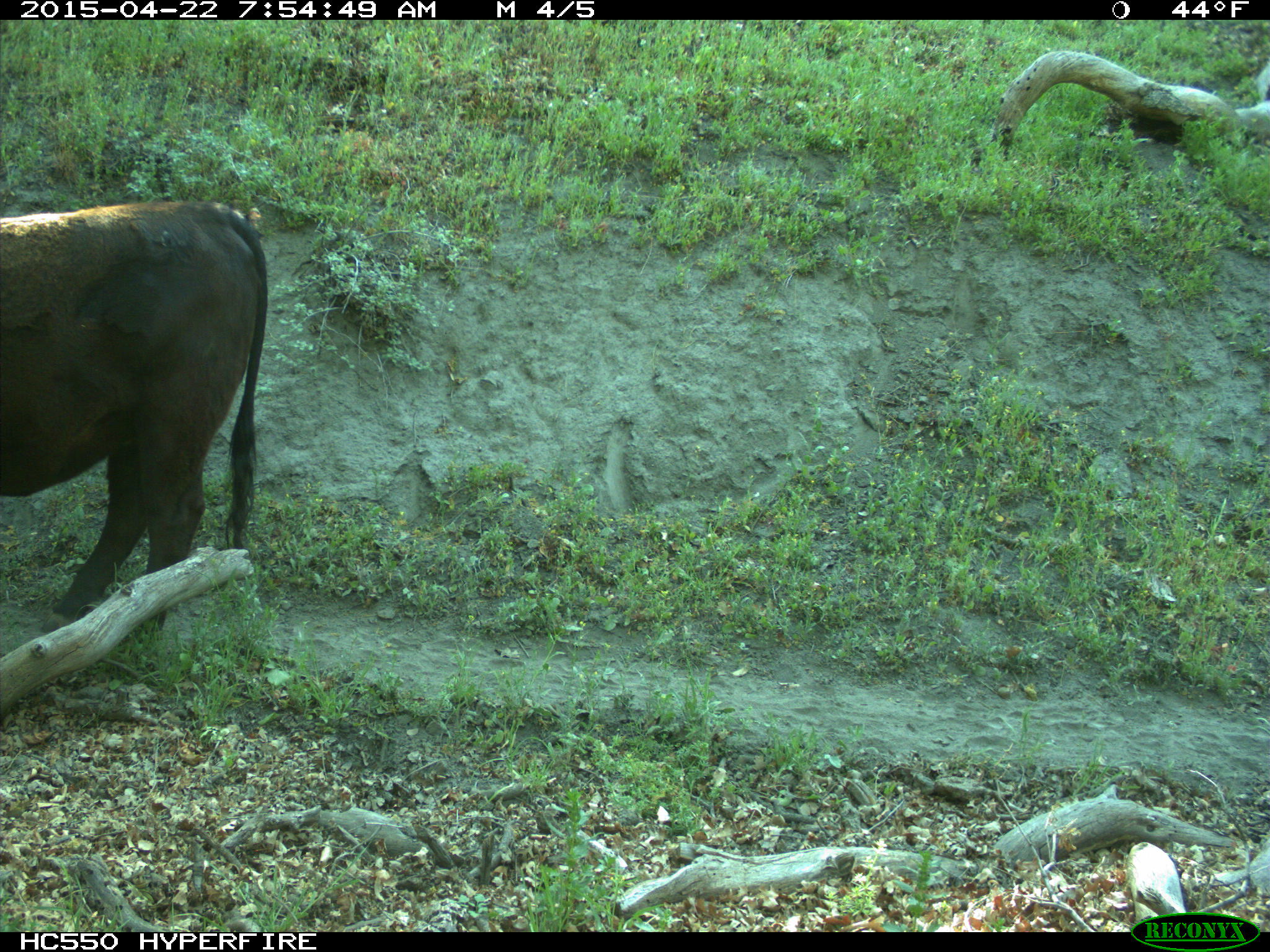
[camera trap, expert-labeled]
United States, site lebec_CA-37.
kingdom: Animalia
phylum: Chordata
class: Mammalia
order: Artiodactyla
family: Bovidae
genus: Bos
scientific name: Bos taurus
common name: domestic cow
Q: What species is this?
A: Bos taurus (domestic cow).